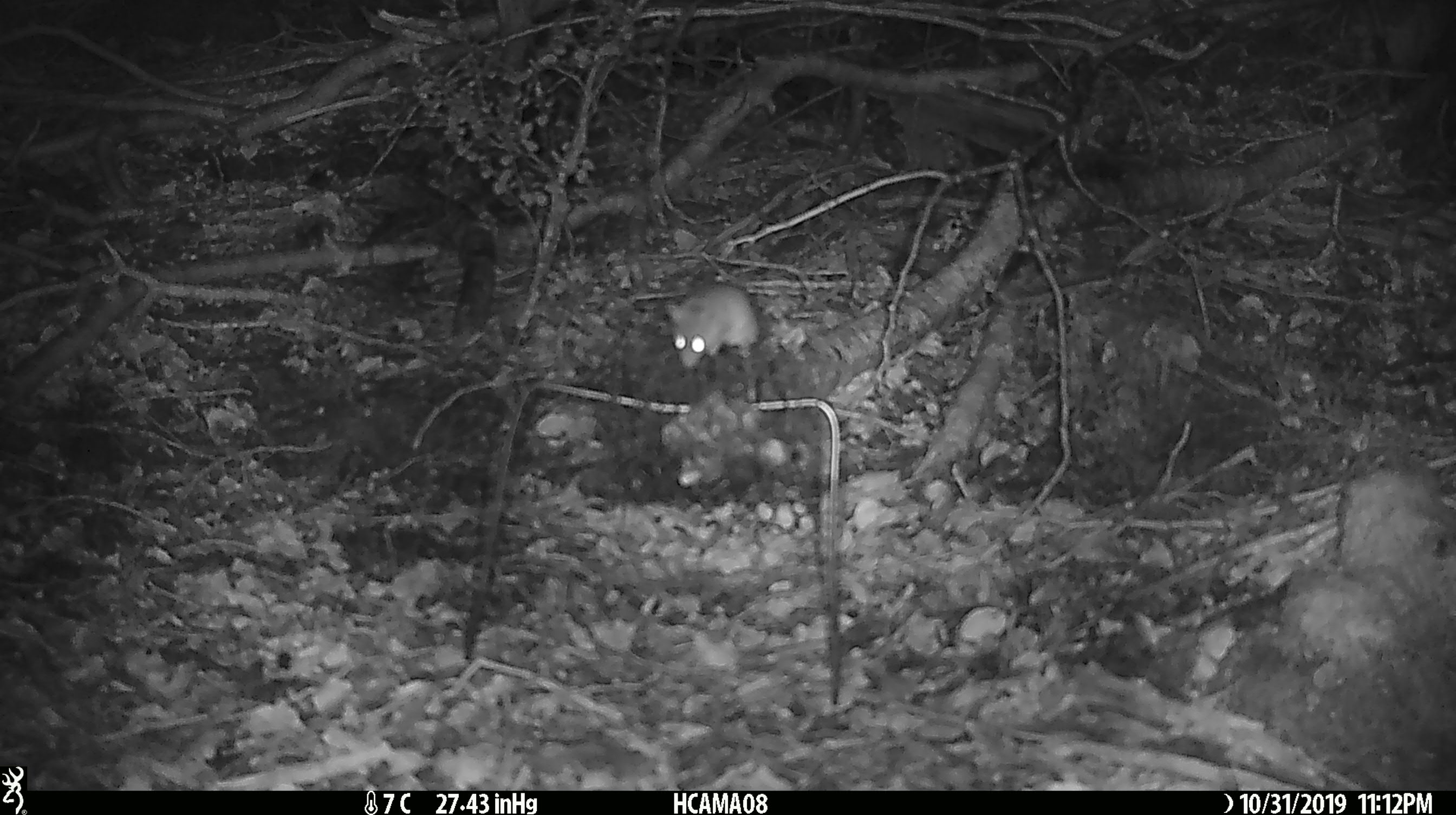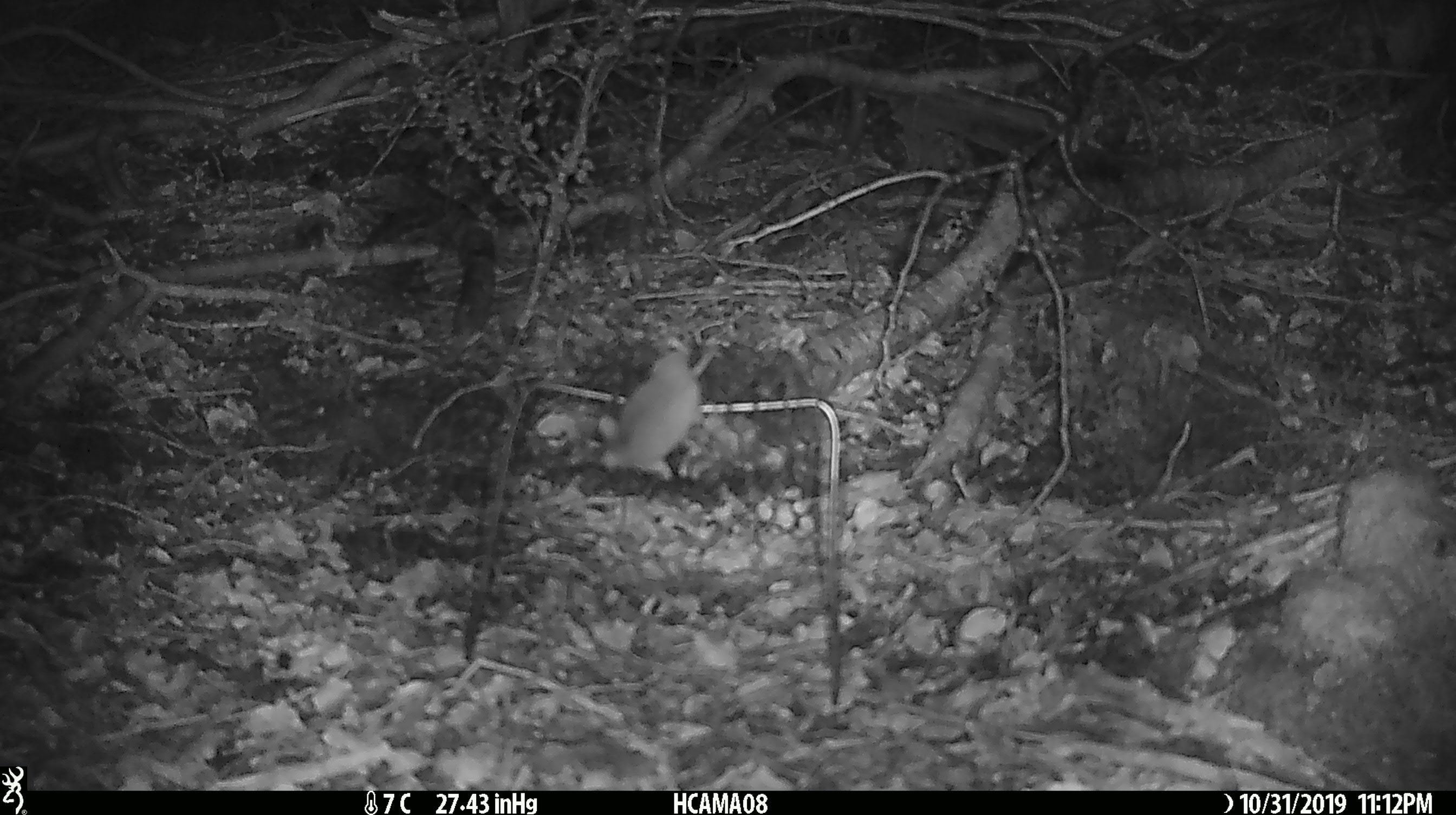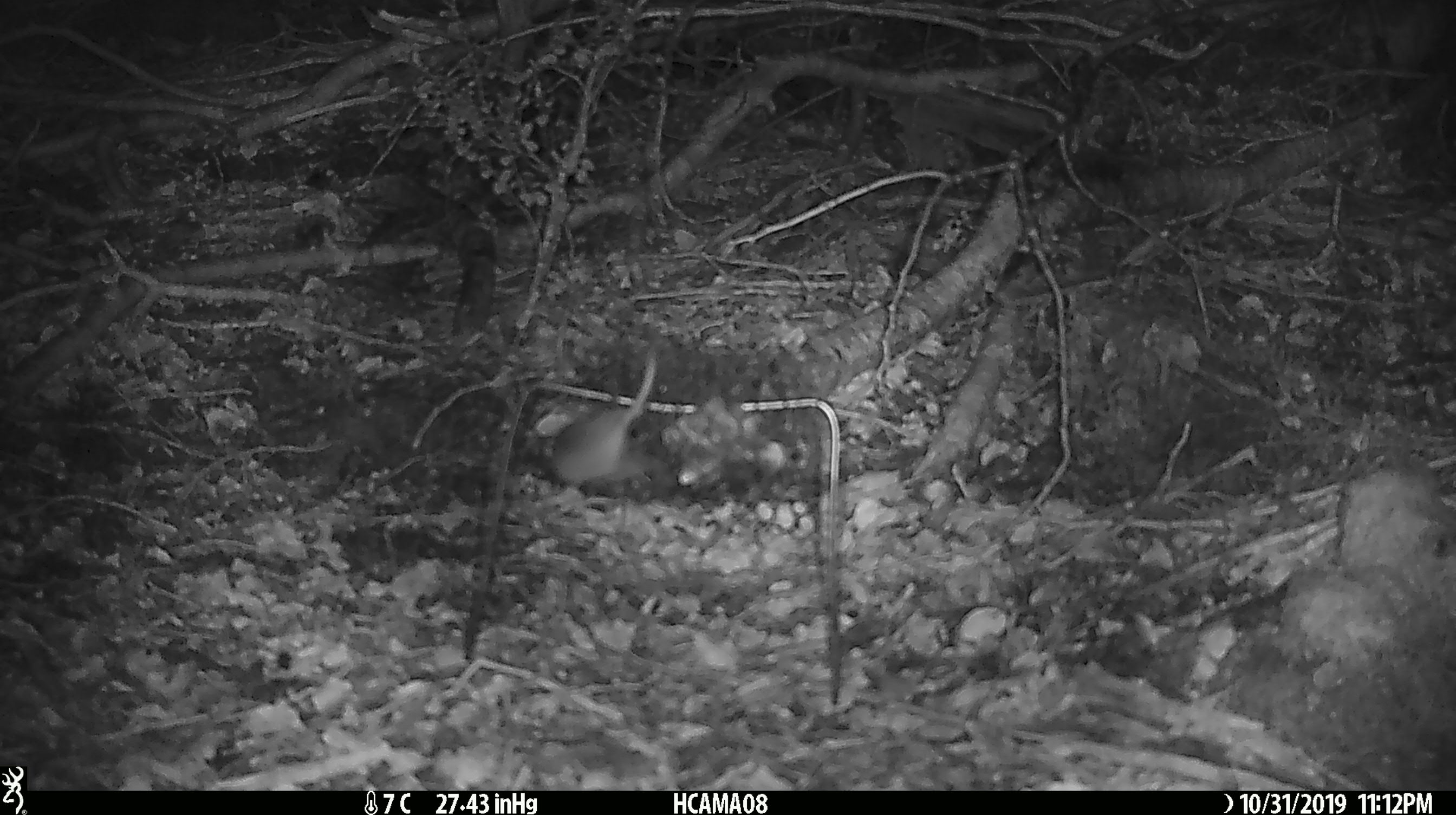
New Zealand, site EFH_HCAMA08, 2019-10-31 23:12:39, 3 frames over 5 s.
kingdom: Animalia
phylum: Chordata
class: Mammalia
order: Rodentia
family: Muridae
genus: Mus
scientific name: Mus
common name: mouse